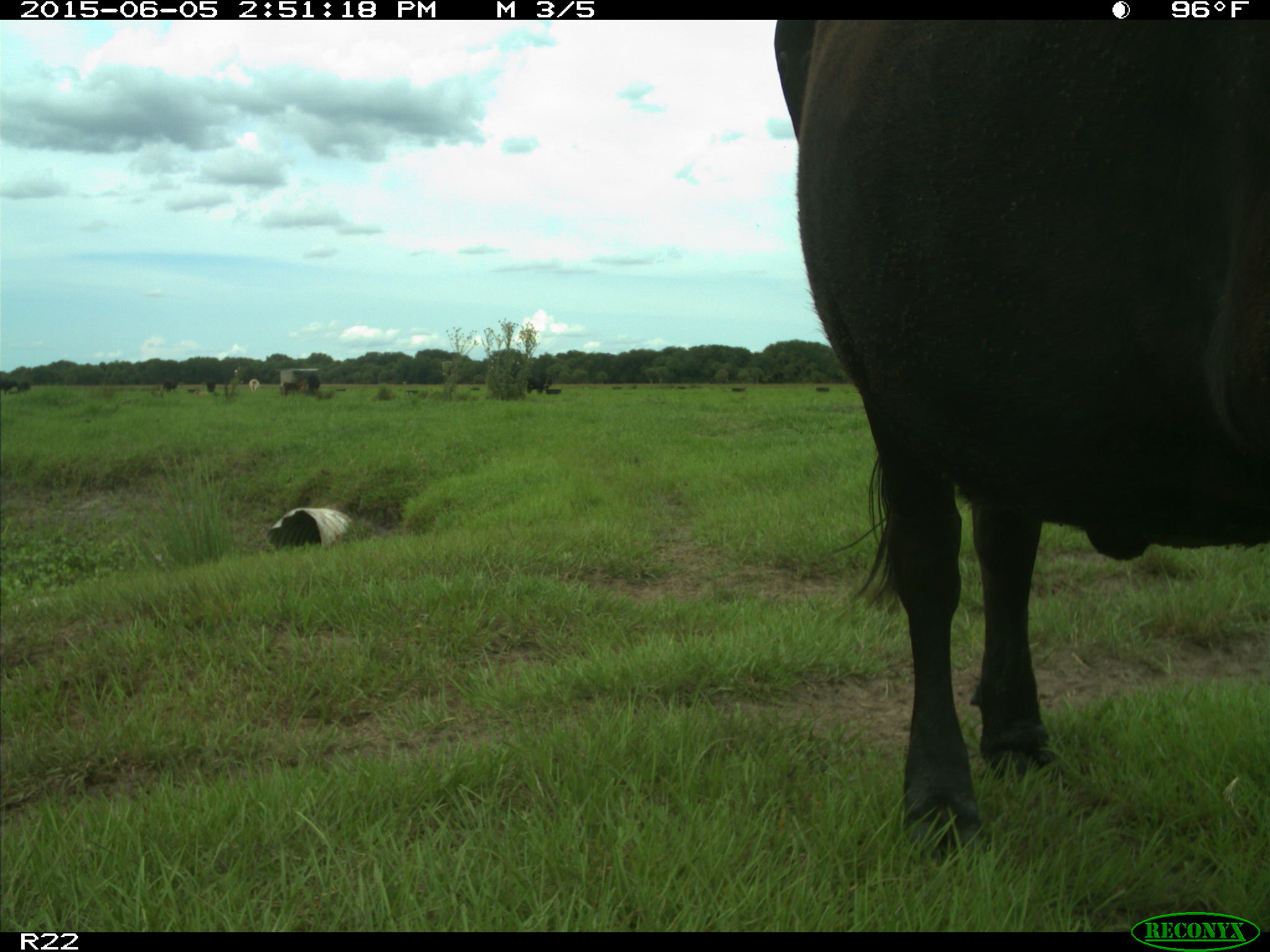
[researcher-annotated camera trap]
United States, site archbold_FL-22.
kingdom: Animalia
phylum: Chordata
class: Mammalia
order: Artiodactyla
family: Bovidae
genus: Bos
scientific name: Bos taurus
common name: domestic cow